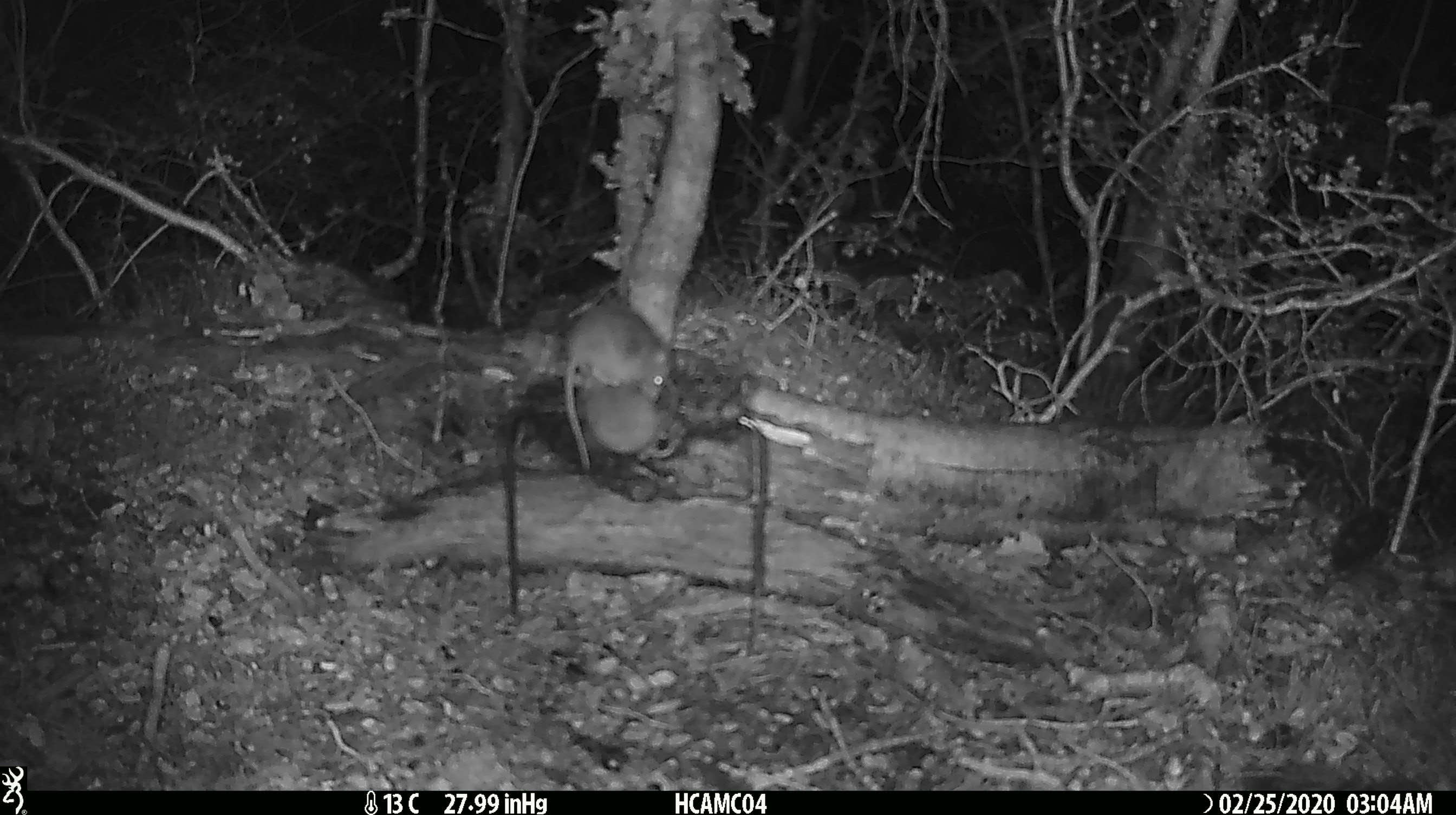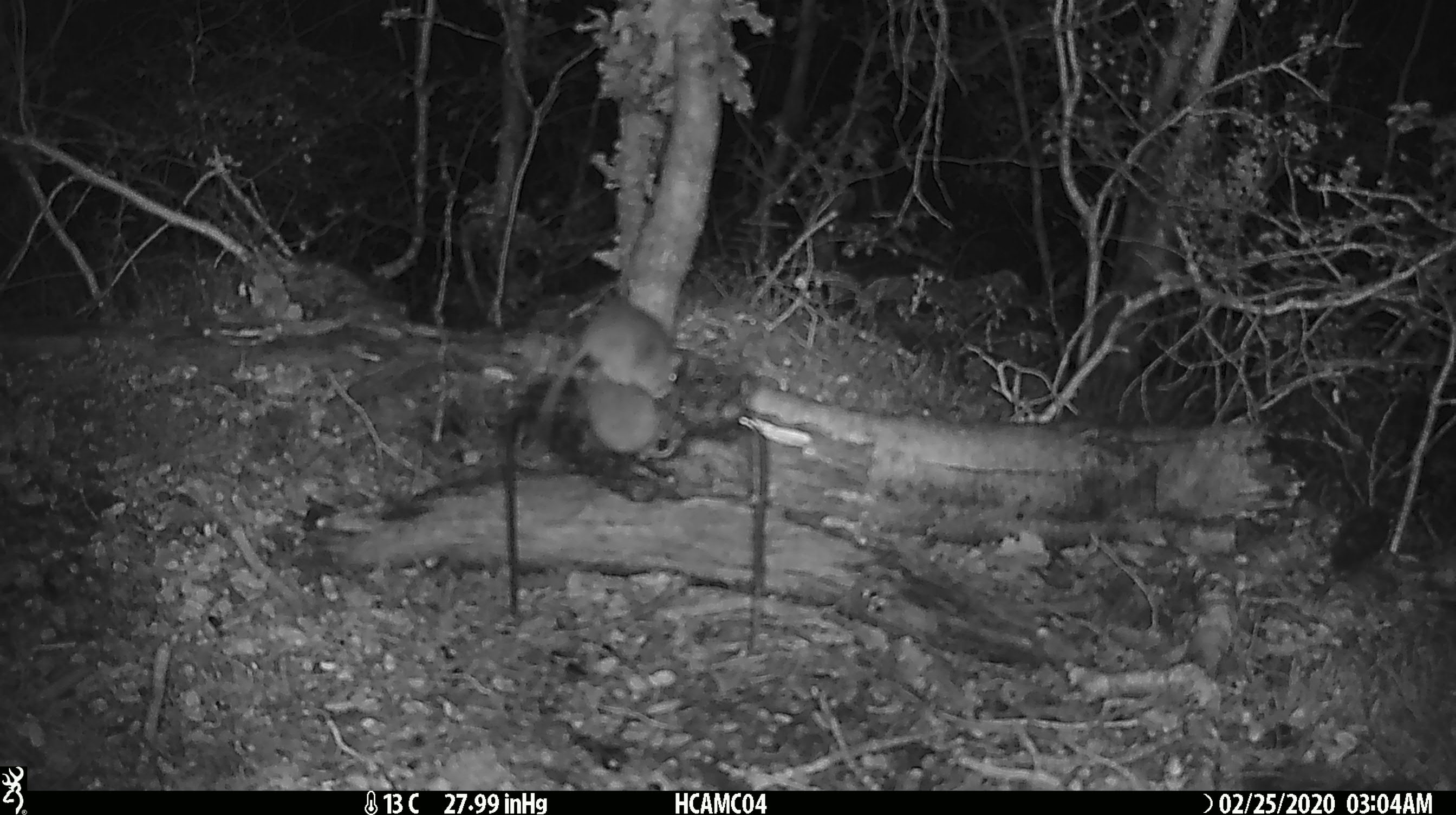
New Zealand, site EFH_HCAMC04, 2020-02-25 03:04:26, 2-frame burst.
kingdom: Animalia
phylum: Chordata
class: Mammalia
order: Rodentia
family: Muridae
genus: Mus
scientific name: Mus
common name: mouse